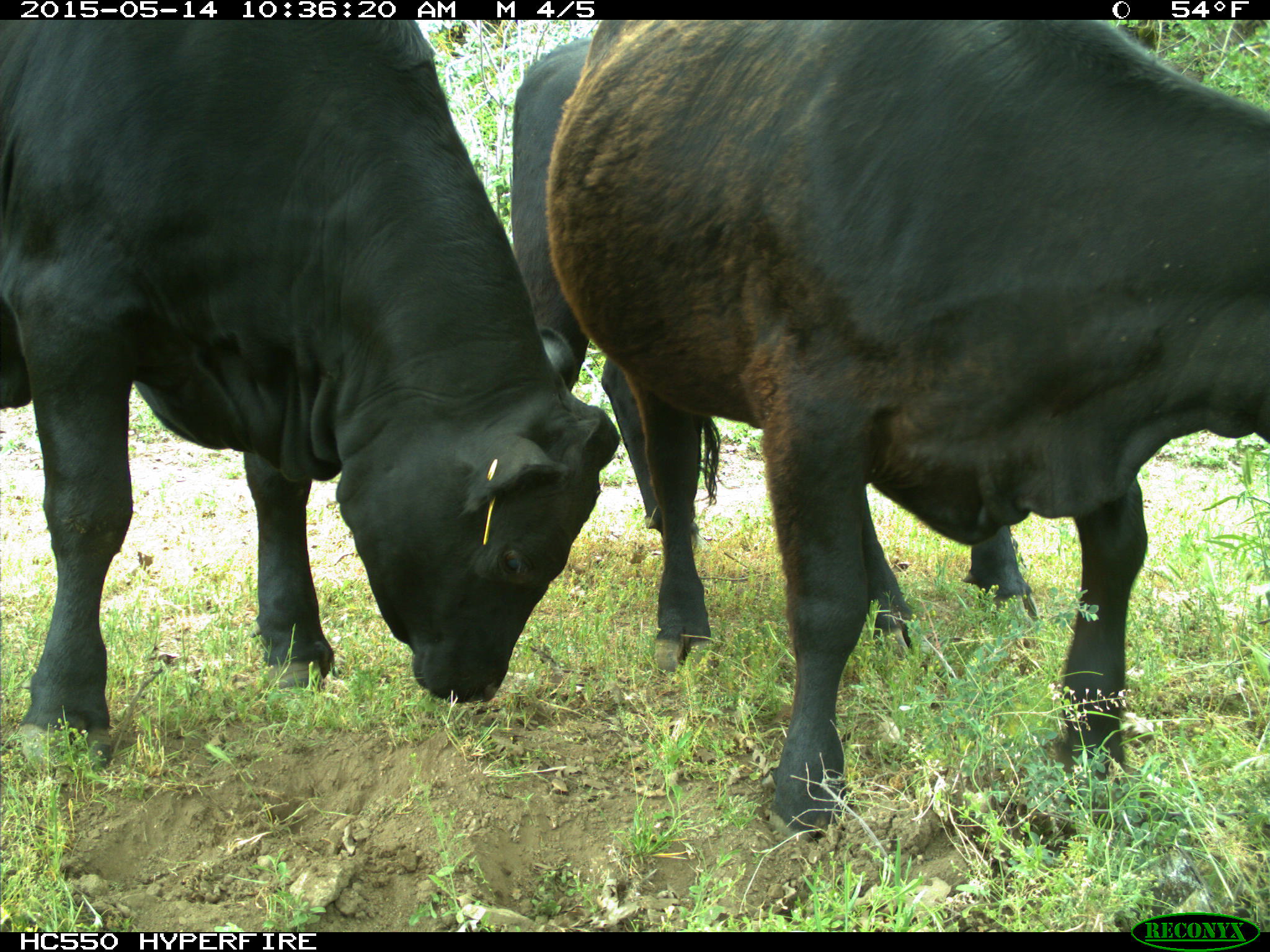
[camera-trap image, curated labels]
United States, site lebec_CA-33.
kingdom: Animalia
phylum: Chordata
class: Mammalia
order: Artiodactyla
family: Bovidae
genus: Bos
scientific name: Bos taurus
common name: domestic cow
Bos taurus (domestic cow).